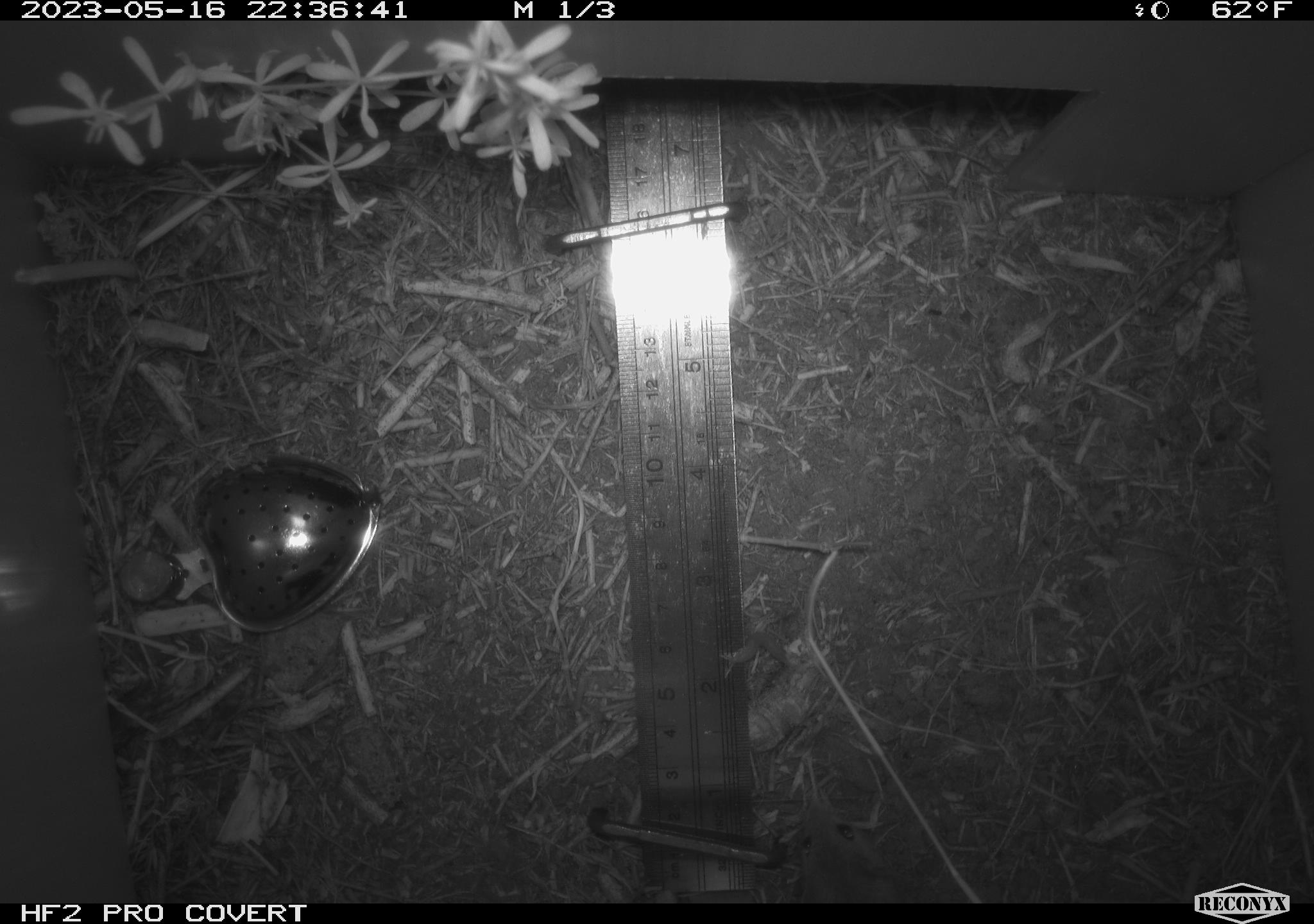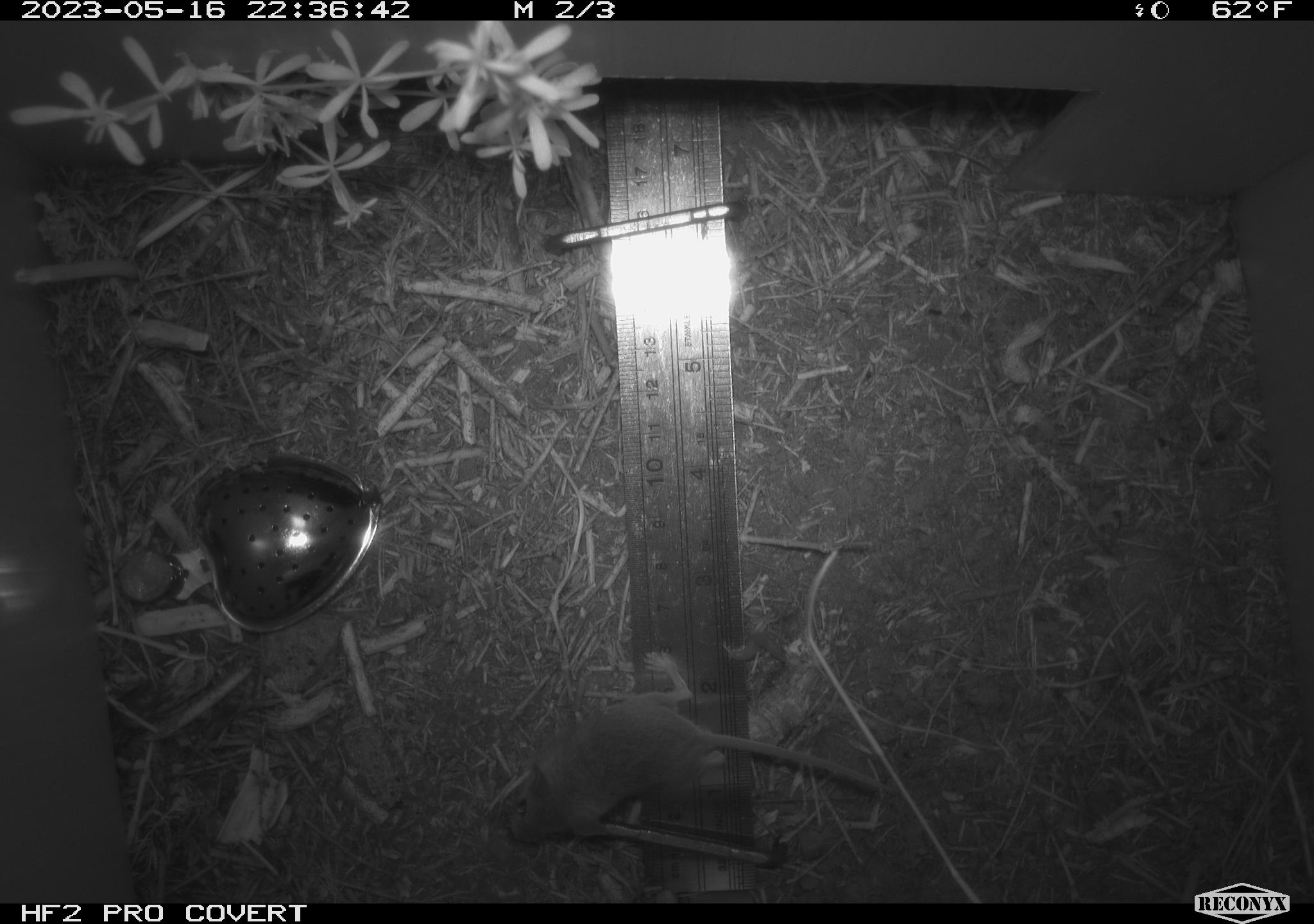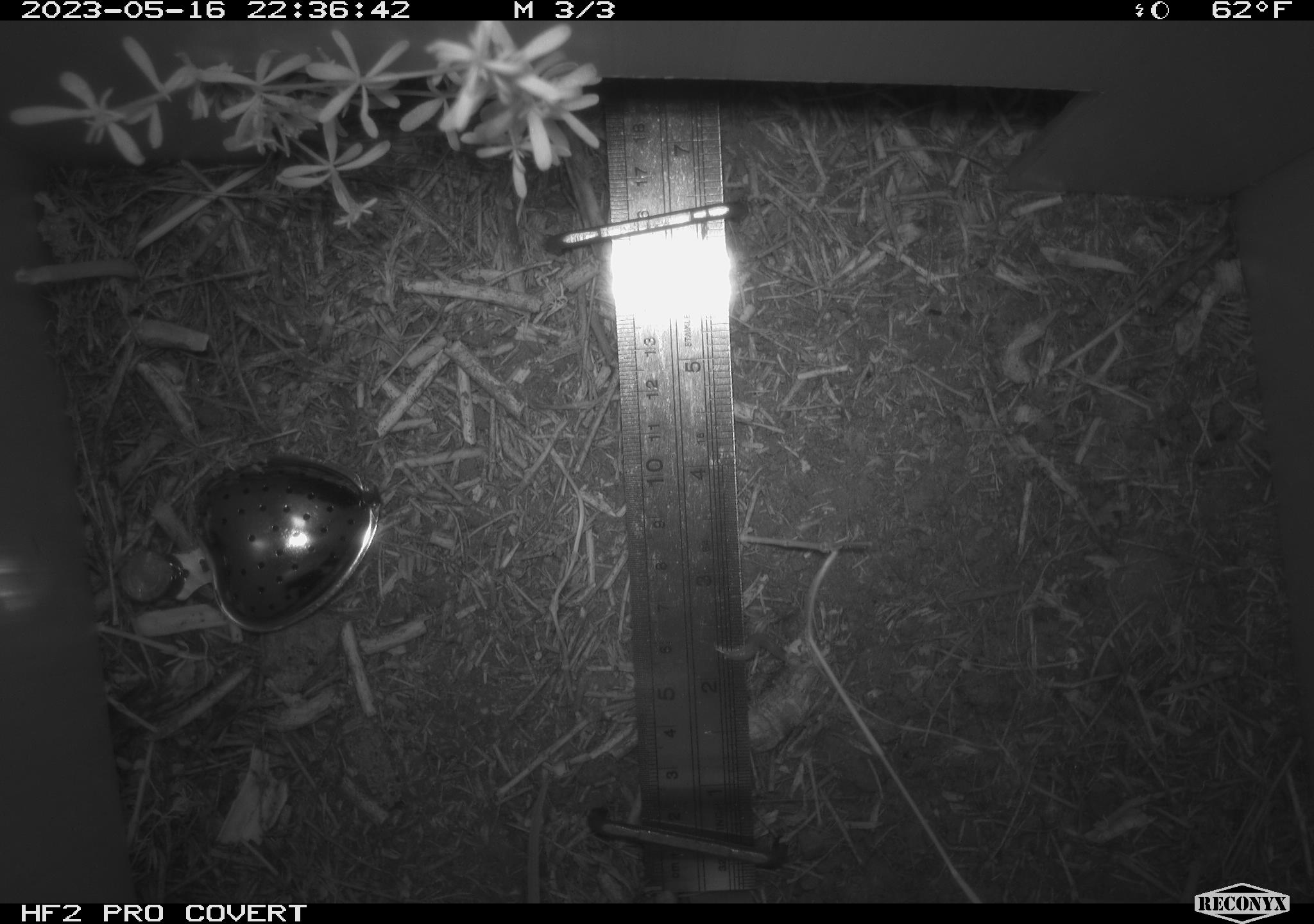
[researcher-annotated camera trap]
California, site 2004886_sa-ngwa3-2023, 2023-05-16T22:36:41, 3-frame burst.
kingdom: Animalia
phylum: Chordata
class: Mammalia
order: Rodentia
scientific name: Rodentia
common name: mouse species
Mouse species (Rodentia).